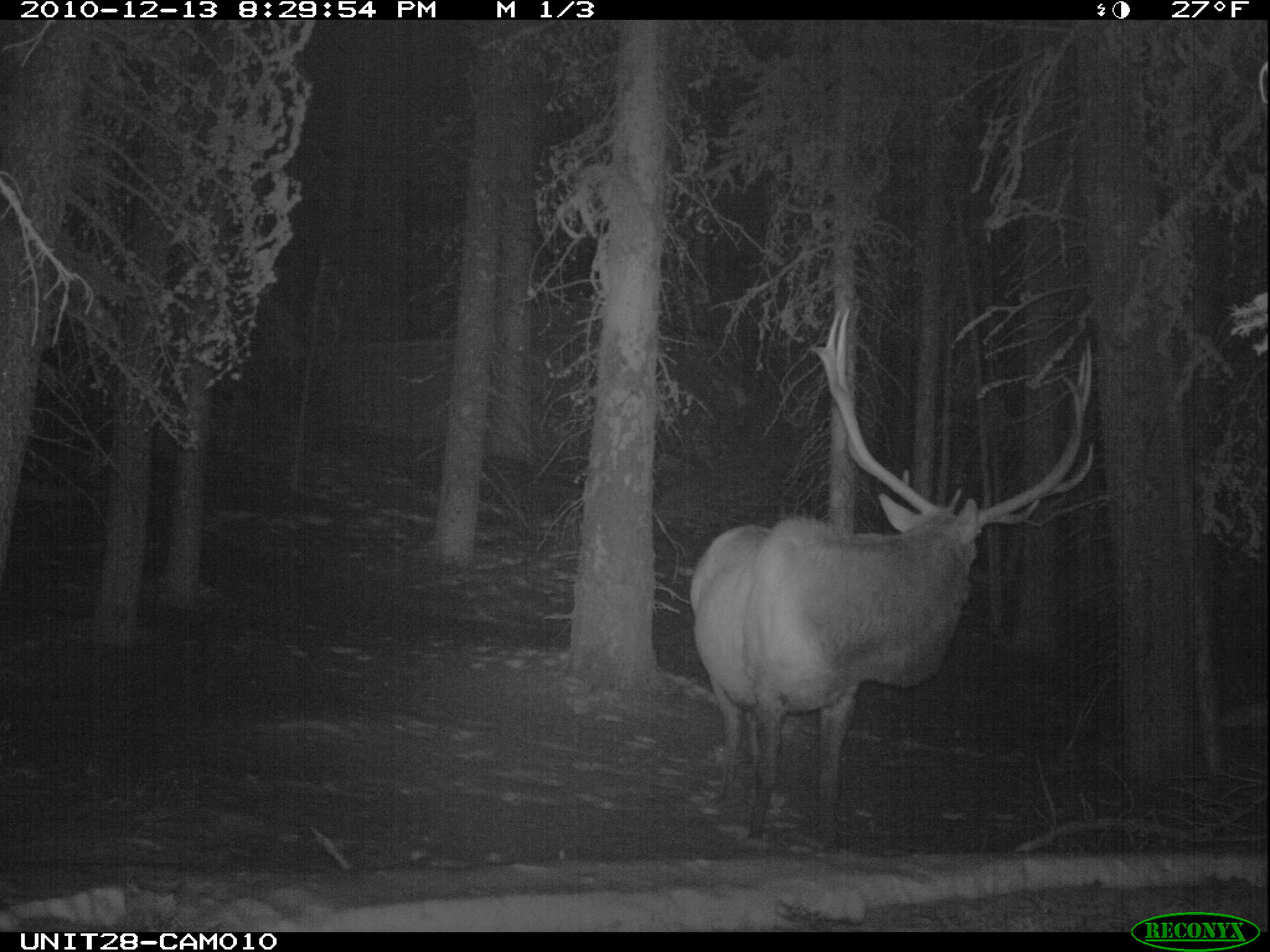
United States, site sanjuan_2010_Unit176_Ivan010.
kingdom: Animalia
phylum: Chordata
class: Mammalia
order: Artiodactyla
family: Cervidae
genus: Cervus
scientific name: Cervus elaphus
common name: red deer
Cervus elaphus (red deer).